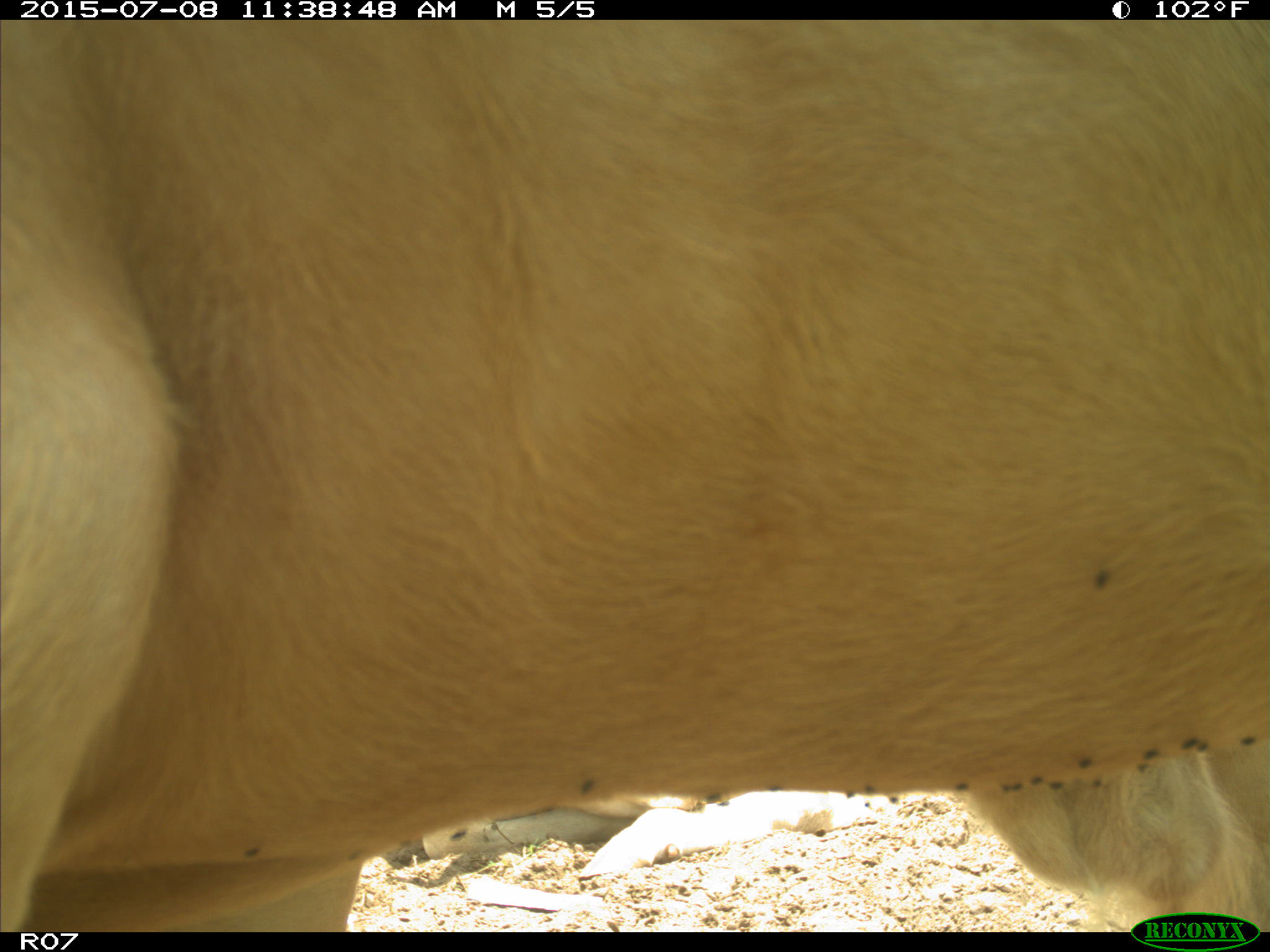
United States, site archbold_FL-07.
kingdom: Animalia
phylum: Chordata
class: Mammalia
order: Artiodactyla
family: Bovidae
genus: Bos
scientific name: Bos taurus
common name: domestic cow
Bos taurus (domestic cow).